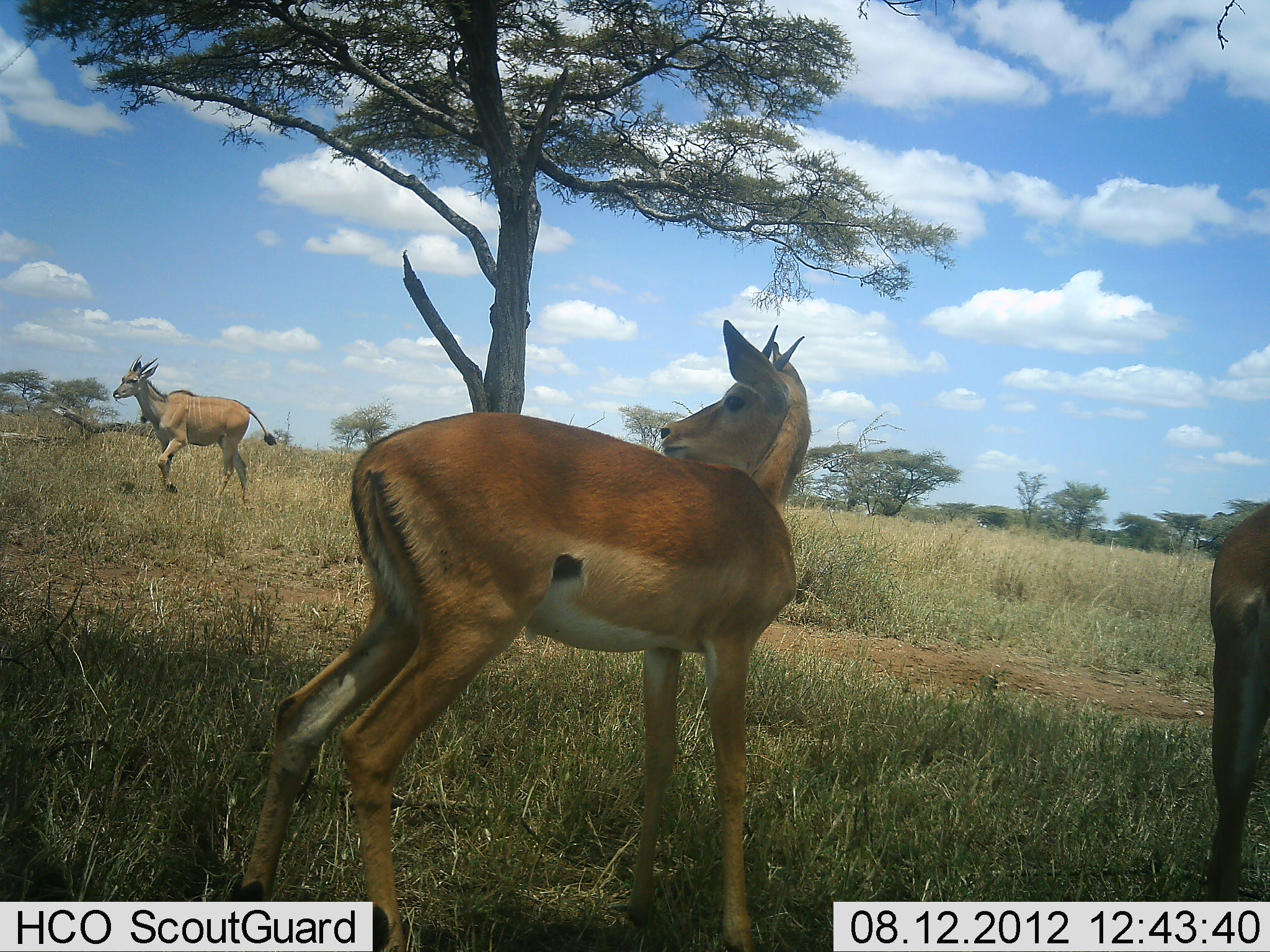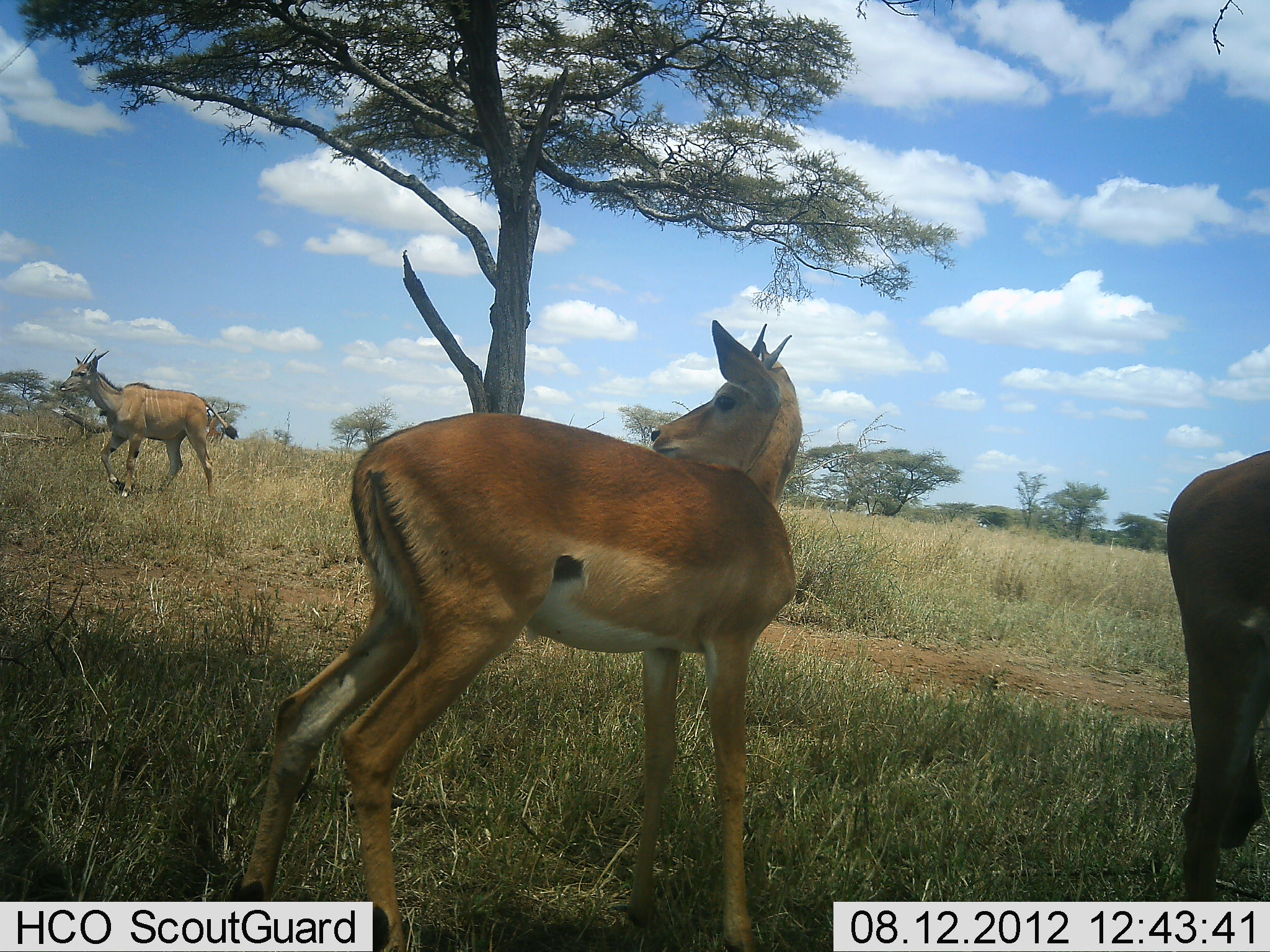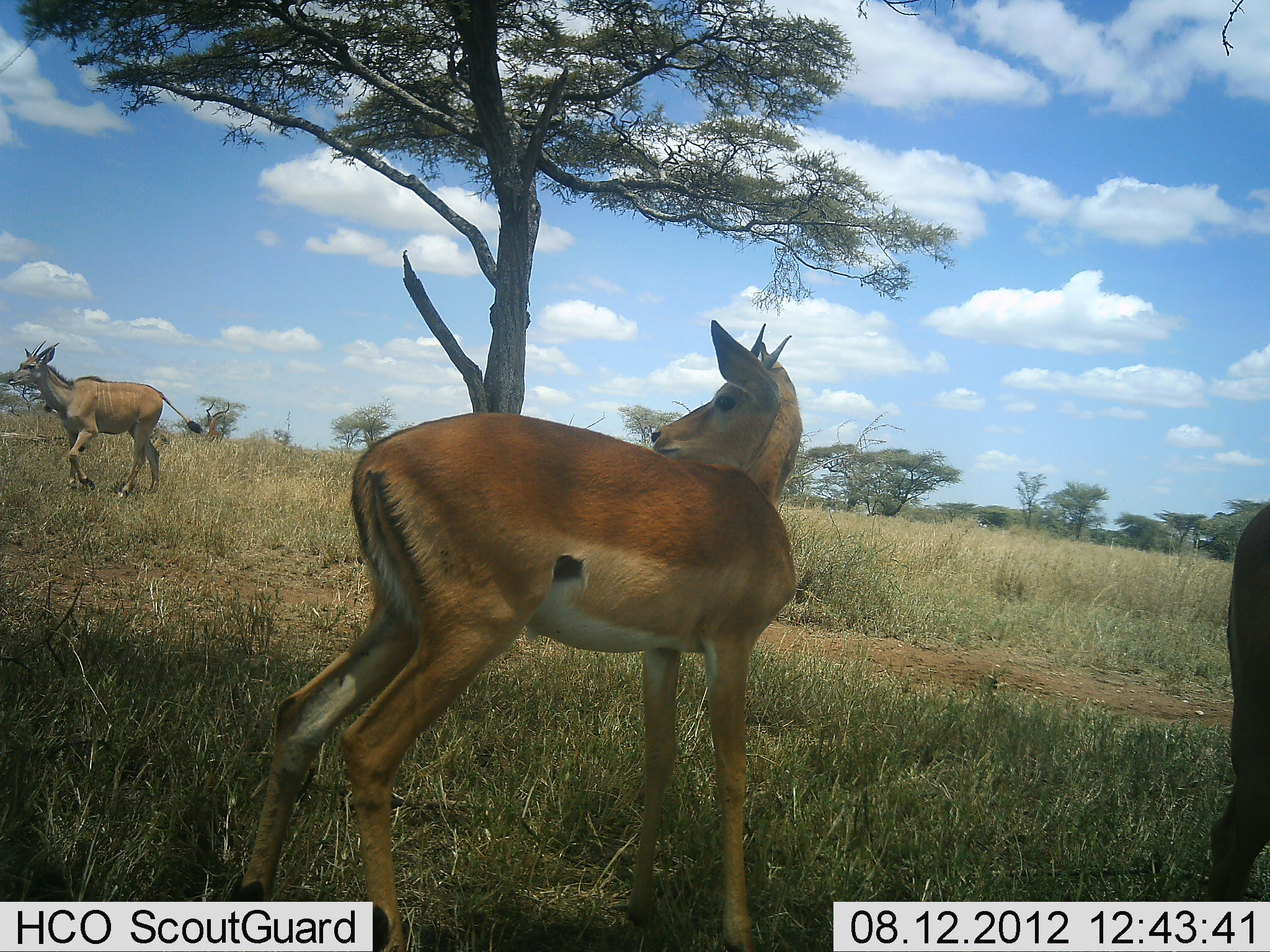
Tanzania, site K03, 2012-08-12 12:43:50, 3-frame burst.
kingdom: Animalia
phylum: Chordata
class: Mammalia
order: Artiodactyla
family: Bovidae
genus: Aepyceros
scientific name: Aepyceros melampus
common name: impala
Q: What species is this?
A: Impala (Aepyceros melampus).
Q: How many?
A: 2.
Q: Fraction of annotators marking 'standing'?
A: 94%.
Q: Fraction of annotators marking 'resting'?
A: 0%.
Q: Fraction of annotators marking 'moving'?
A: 41%.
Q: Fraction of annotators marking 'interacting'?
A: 0%.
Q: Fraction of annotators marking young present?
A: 6%.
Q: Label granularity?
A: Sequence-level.